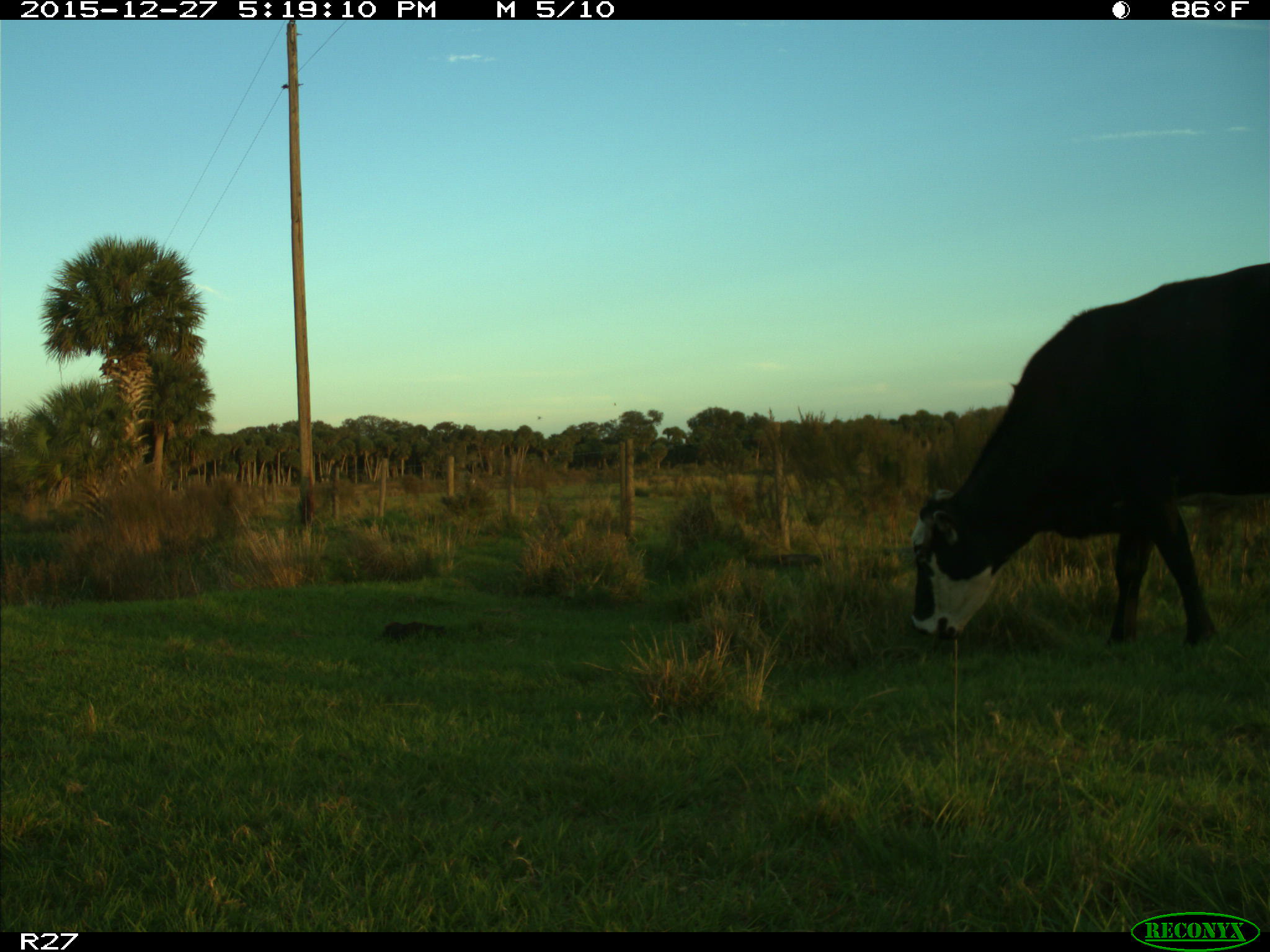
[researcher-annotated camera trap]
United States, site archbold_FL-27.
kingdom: Animalia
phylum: Chordata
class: Mammalia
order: Artiodactyla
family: Bovidae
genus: Bos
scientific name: Bos taurus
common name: domestic cow